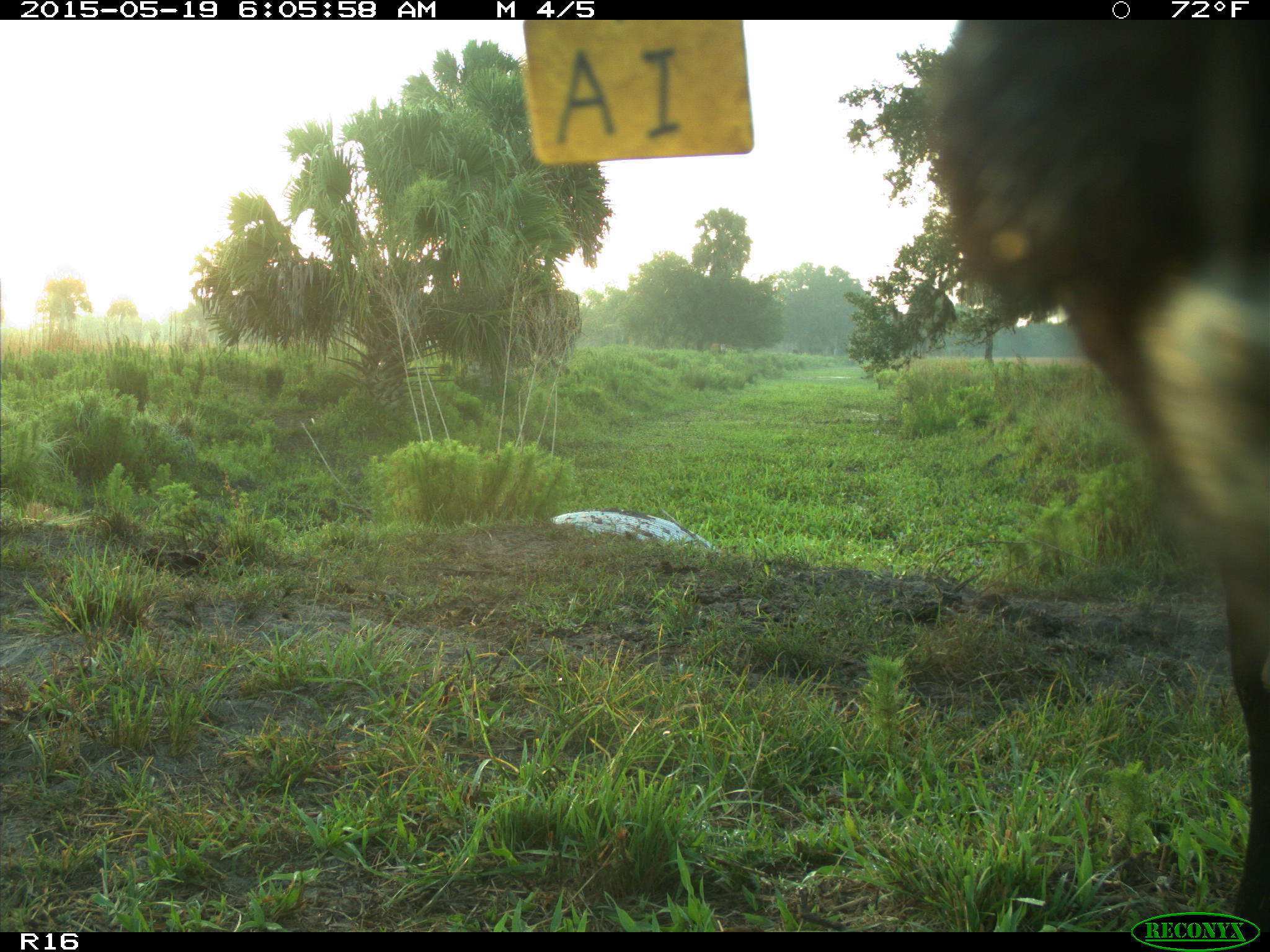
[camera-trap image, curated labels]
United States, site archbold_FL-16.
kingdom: Animalia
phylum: Chordata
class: Mammalia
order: Artiodactyla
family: Bovidae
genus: Bos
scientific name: Bos taurus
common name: domestic cow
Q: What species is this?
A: Bos taurus (domestic cow).